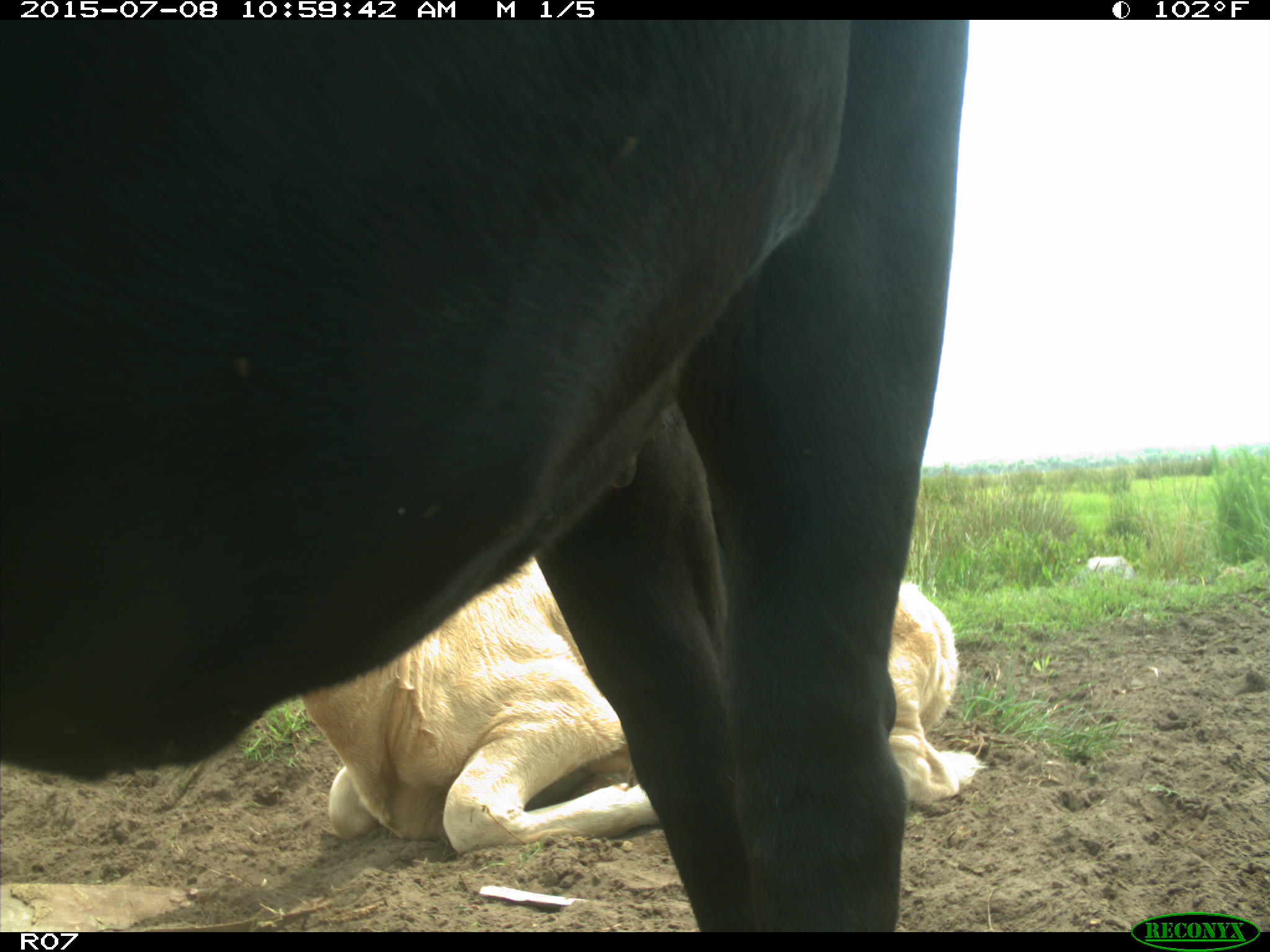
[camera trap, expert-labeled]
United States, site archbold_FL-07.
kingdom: Animalia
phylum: Chordata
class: Mammalia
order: Artiodactyla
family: Bovidae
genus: Bos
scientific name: Bos taurus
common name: domestic cow